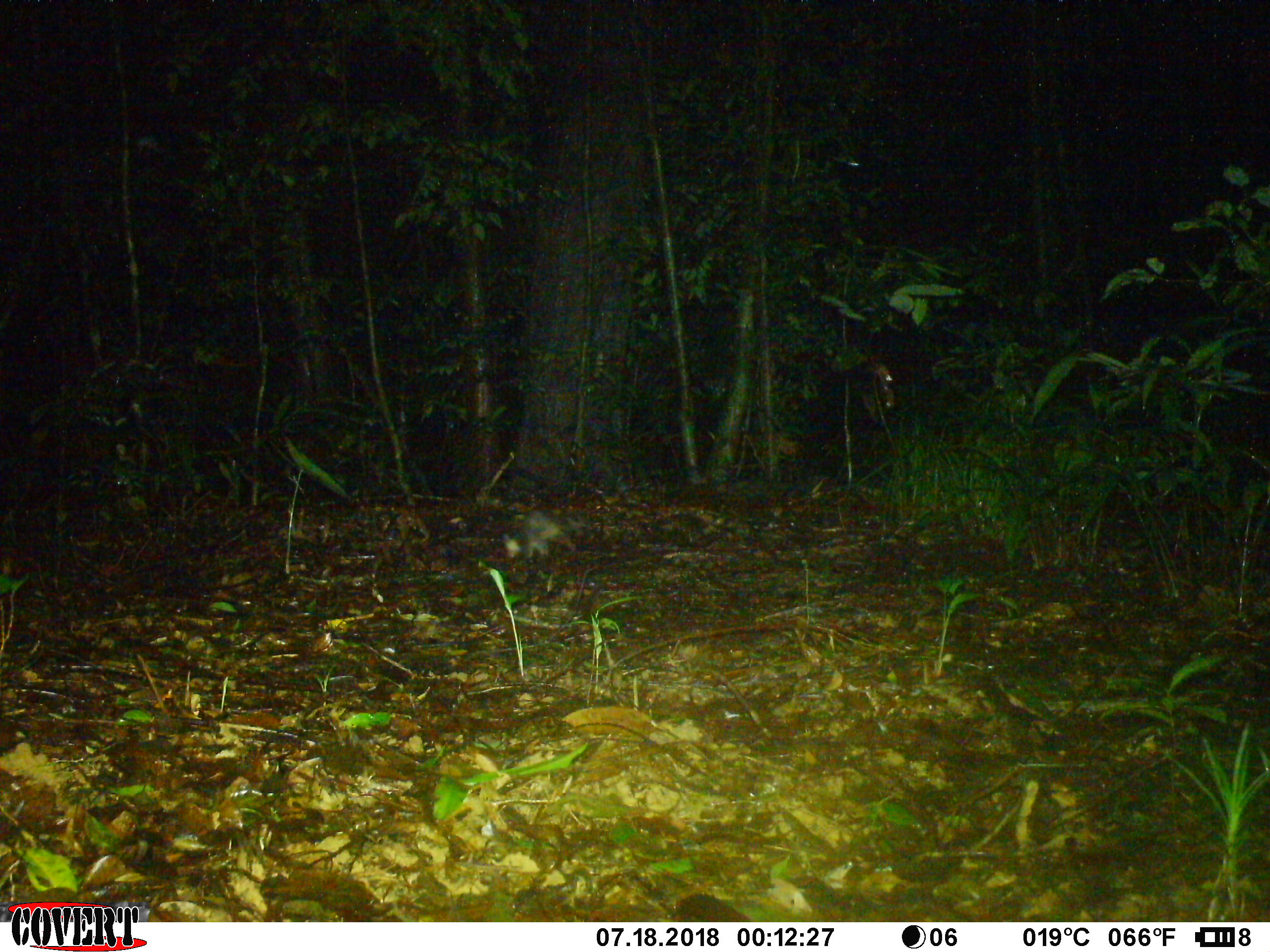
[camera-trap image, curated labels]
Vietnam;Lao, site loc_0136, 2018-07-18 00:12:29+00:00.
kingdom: Animalia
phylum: Chordata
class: Mammalia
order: Carnivora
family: Mustelidae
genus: Melogale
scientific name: Melogale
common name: ferret badger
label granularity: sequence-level